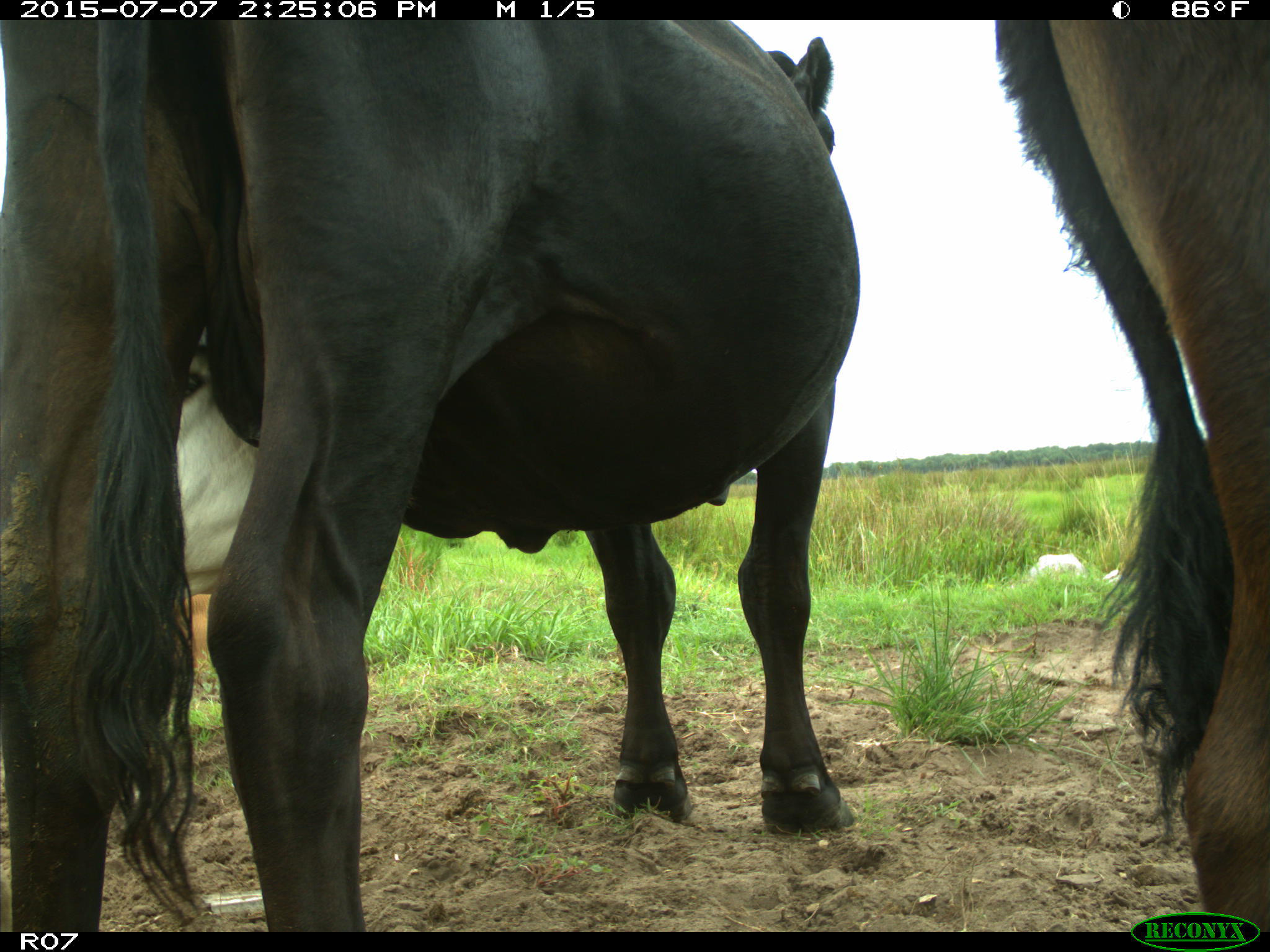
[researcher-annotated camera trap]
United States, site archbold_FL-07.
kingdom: Animalia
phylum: Chordata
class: Mammalia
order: Artiodactyla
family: Bovidae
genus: Bos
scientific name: Bos taurus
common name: domestic cow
Bos taurus (domestic cow).